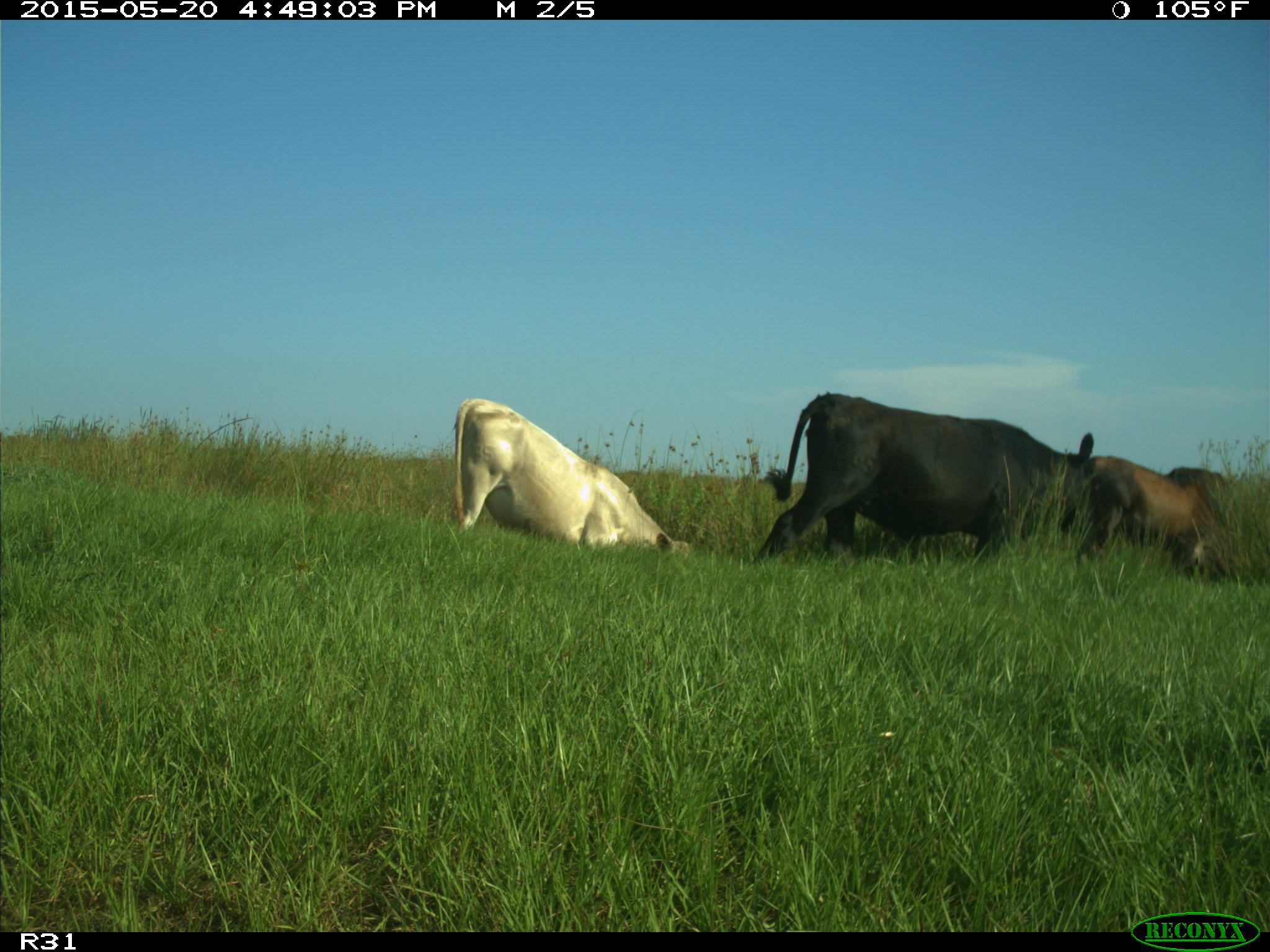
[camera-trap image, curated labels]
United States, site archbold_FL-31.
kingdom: Animalia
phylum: Chordata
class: Mammalia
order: Artiodactyla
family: Bovidae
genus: Bos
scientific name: Bos taurus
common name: domestic cow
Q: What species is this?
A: Bos taurus (domestic cow).